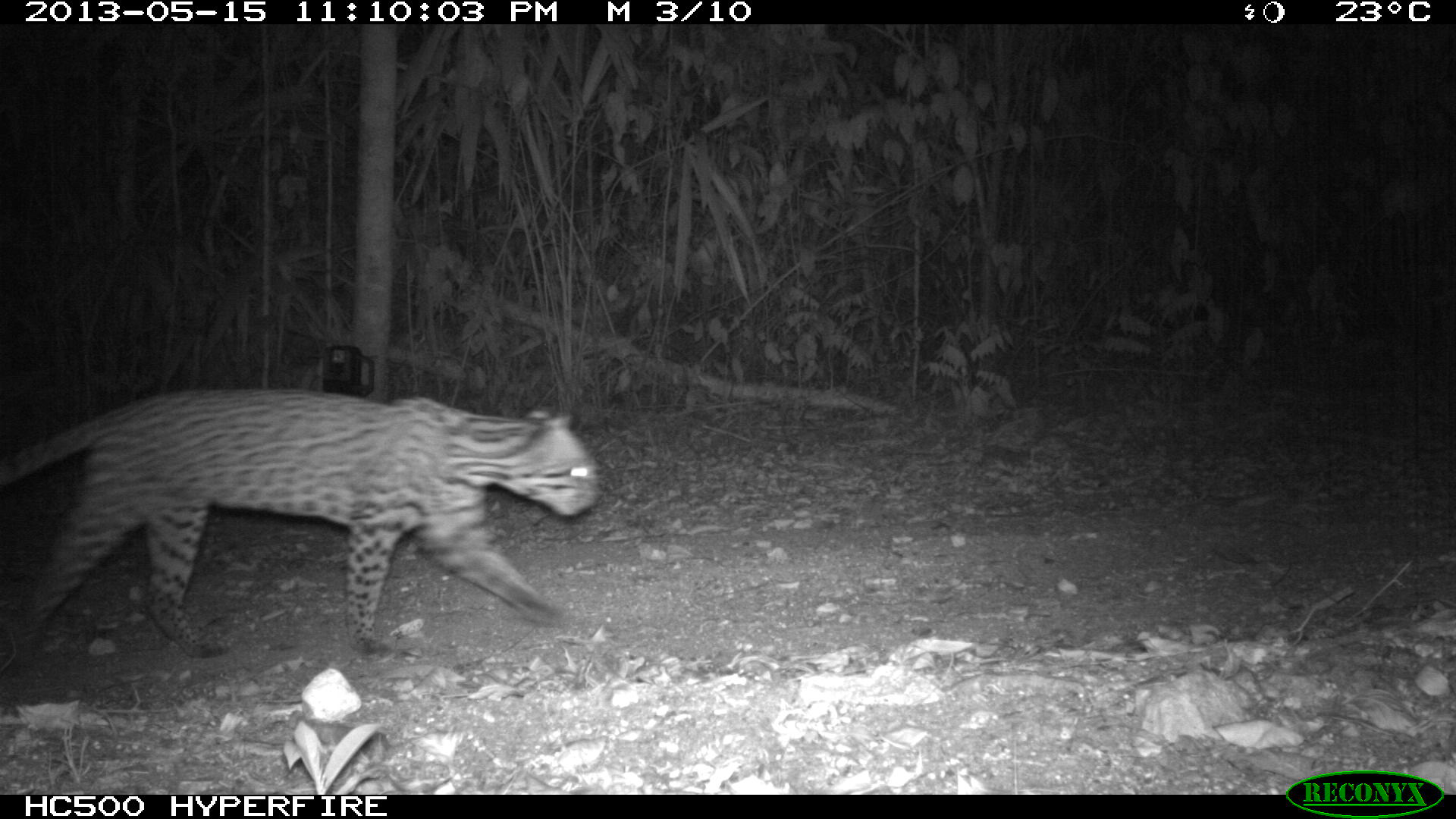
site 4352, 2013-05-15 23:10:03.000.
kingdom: Animalia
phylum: Chordata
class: Mammalia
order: Carnivora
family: Felidae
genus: Leopardus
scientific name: Leopardus pardalis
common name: ocelot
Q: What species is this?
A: Leopardus pardalis (ocelot).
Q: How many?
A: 1.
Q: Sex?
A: Male.